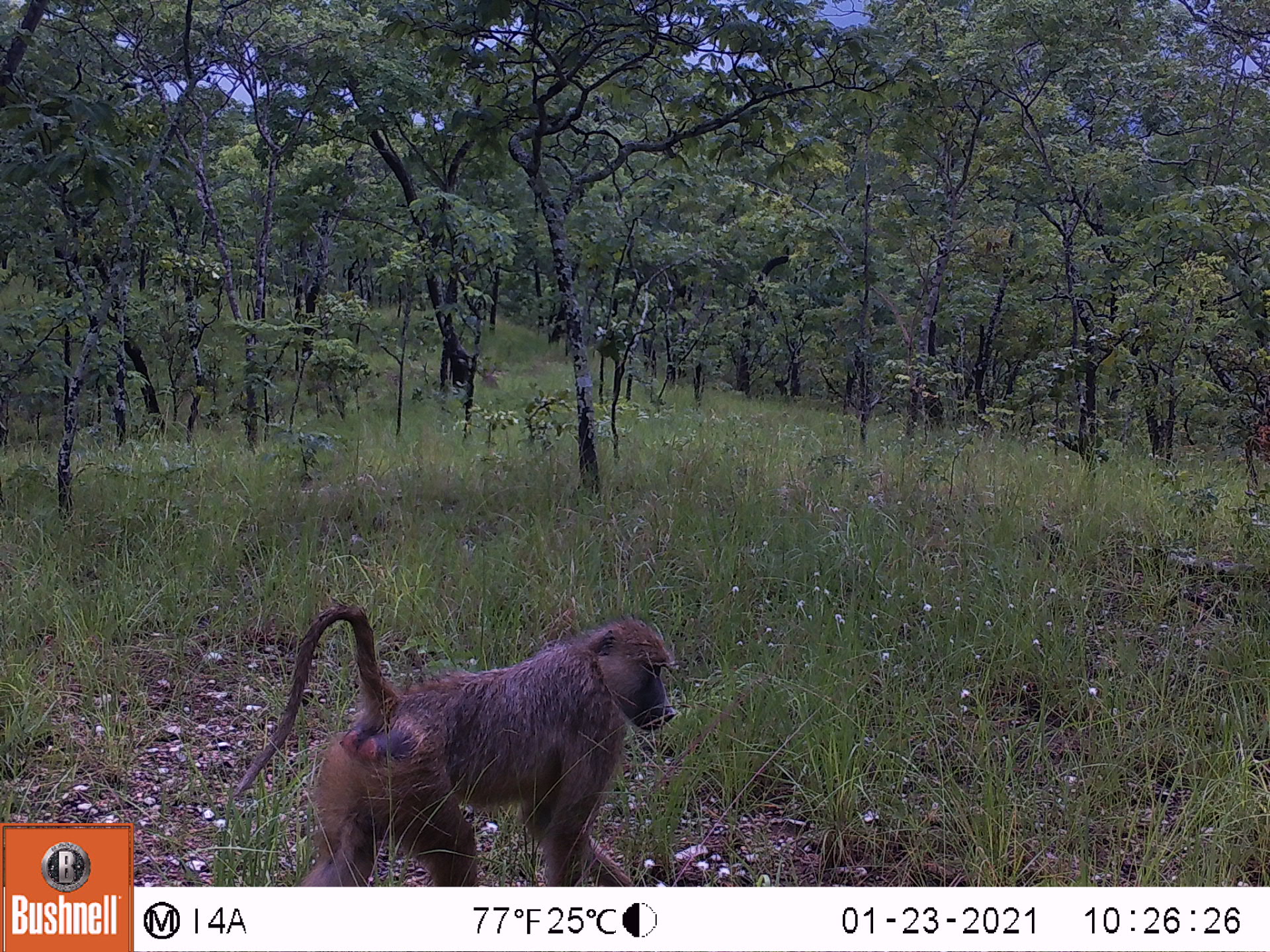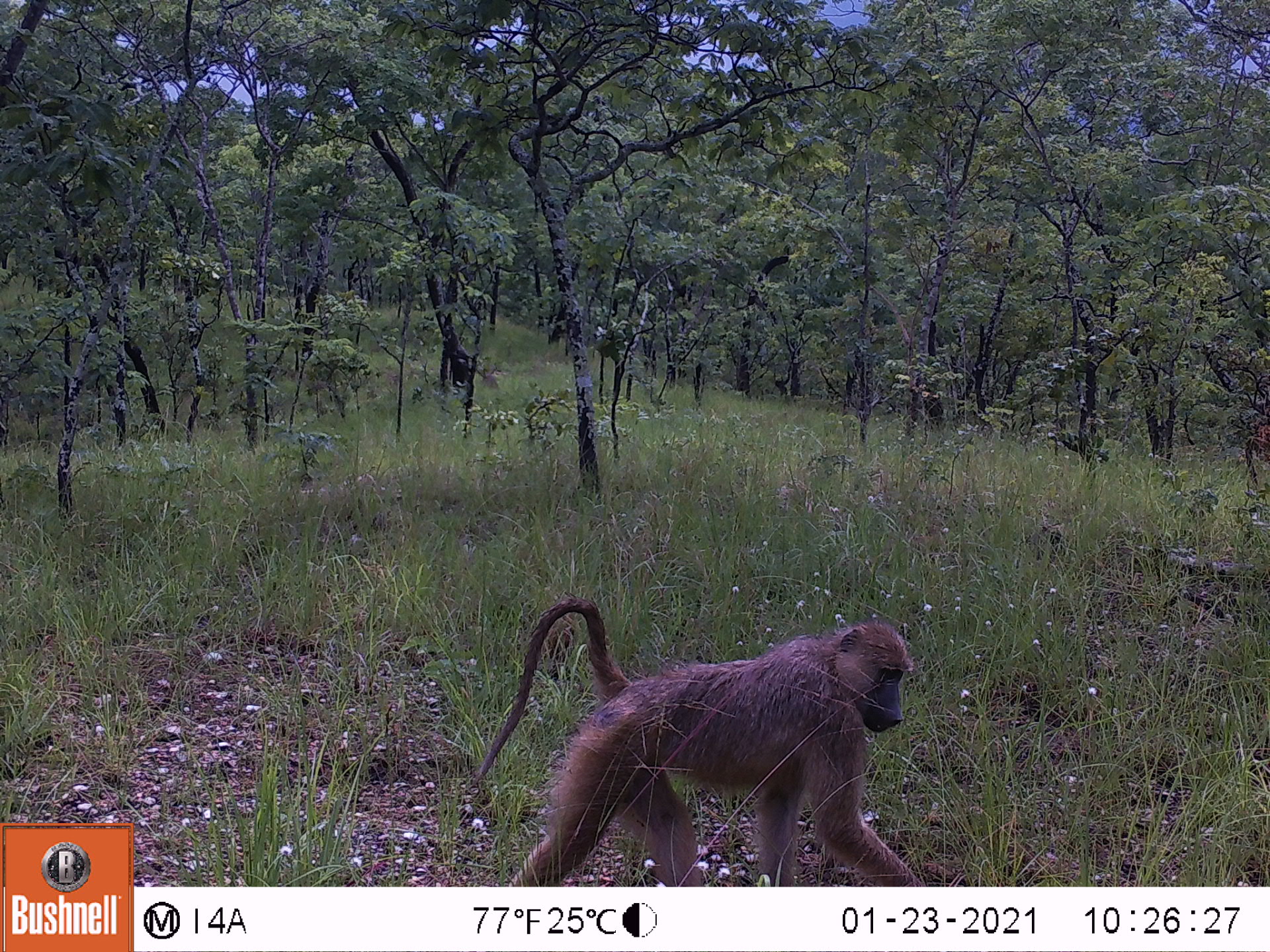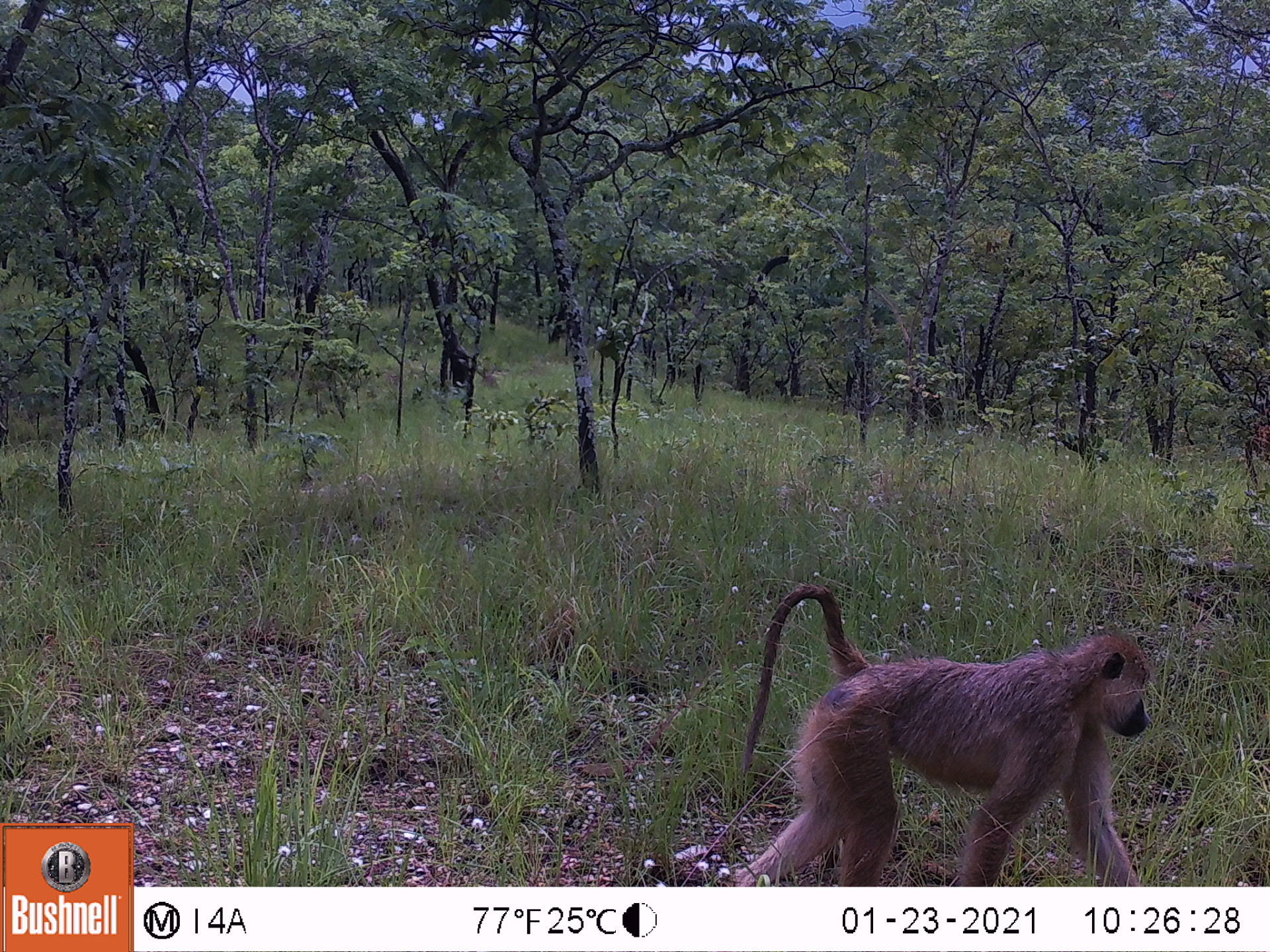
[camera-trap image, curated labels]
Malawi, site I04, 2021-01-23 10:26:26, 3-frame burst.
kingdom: Animalia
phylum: Chordata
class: Mammalia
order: Primates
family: Cercopithecidae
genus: Papio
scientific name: Papio cynocephalus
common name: yellow baboon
Yellow baboon (Papio cynocephalus), count 1.